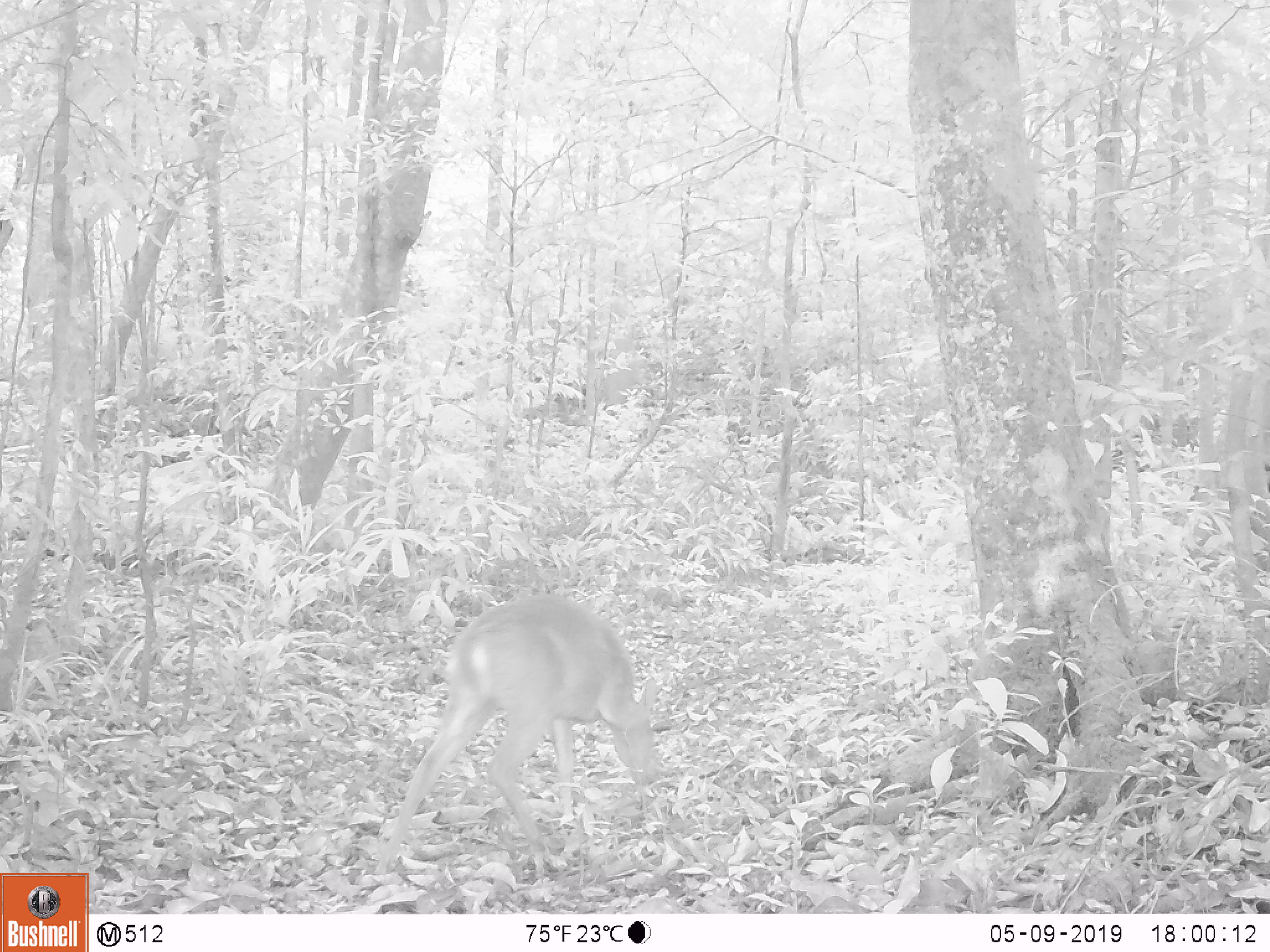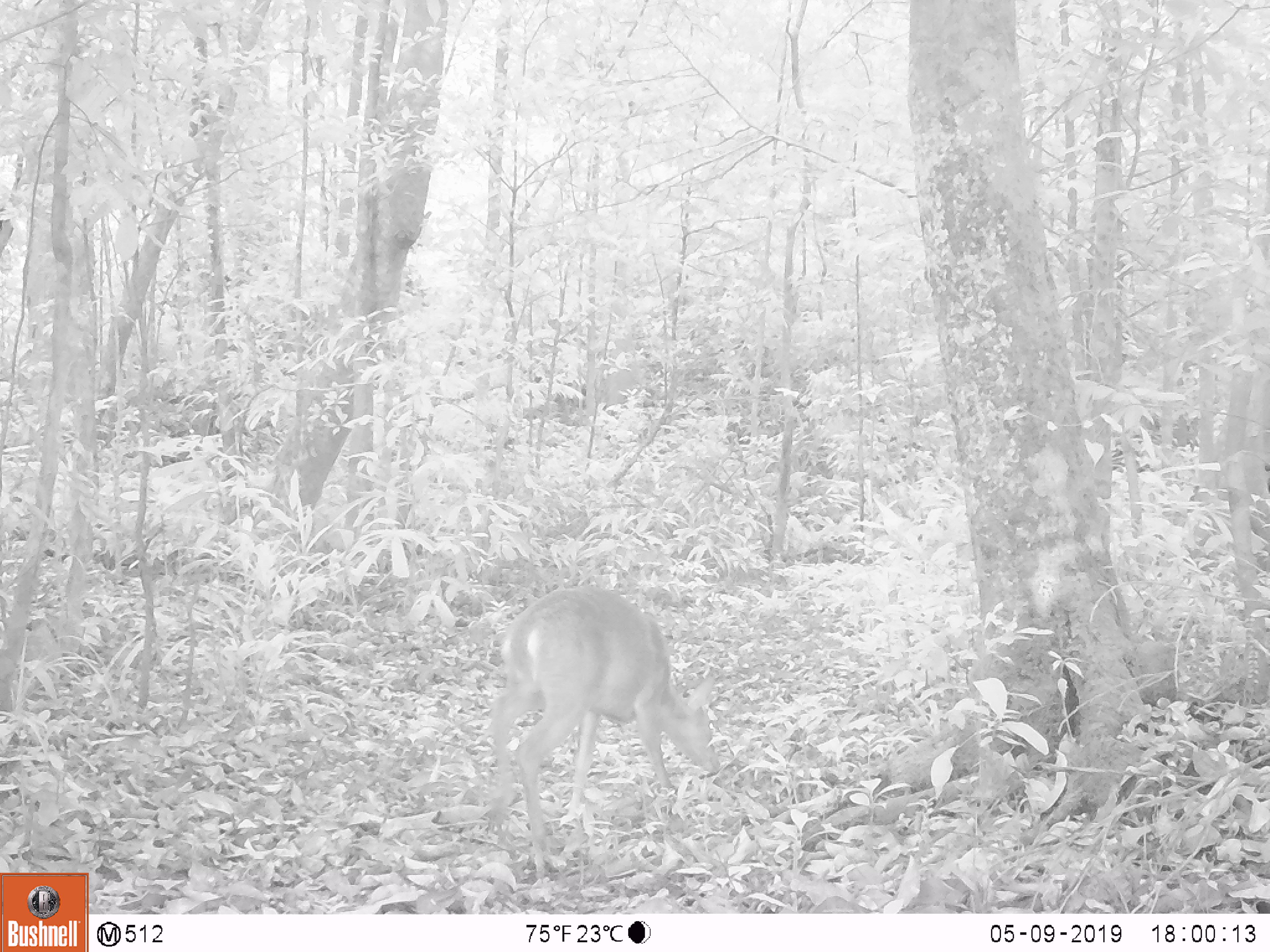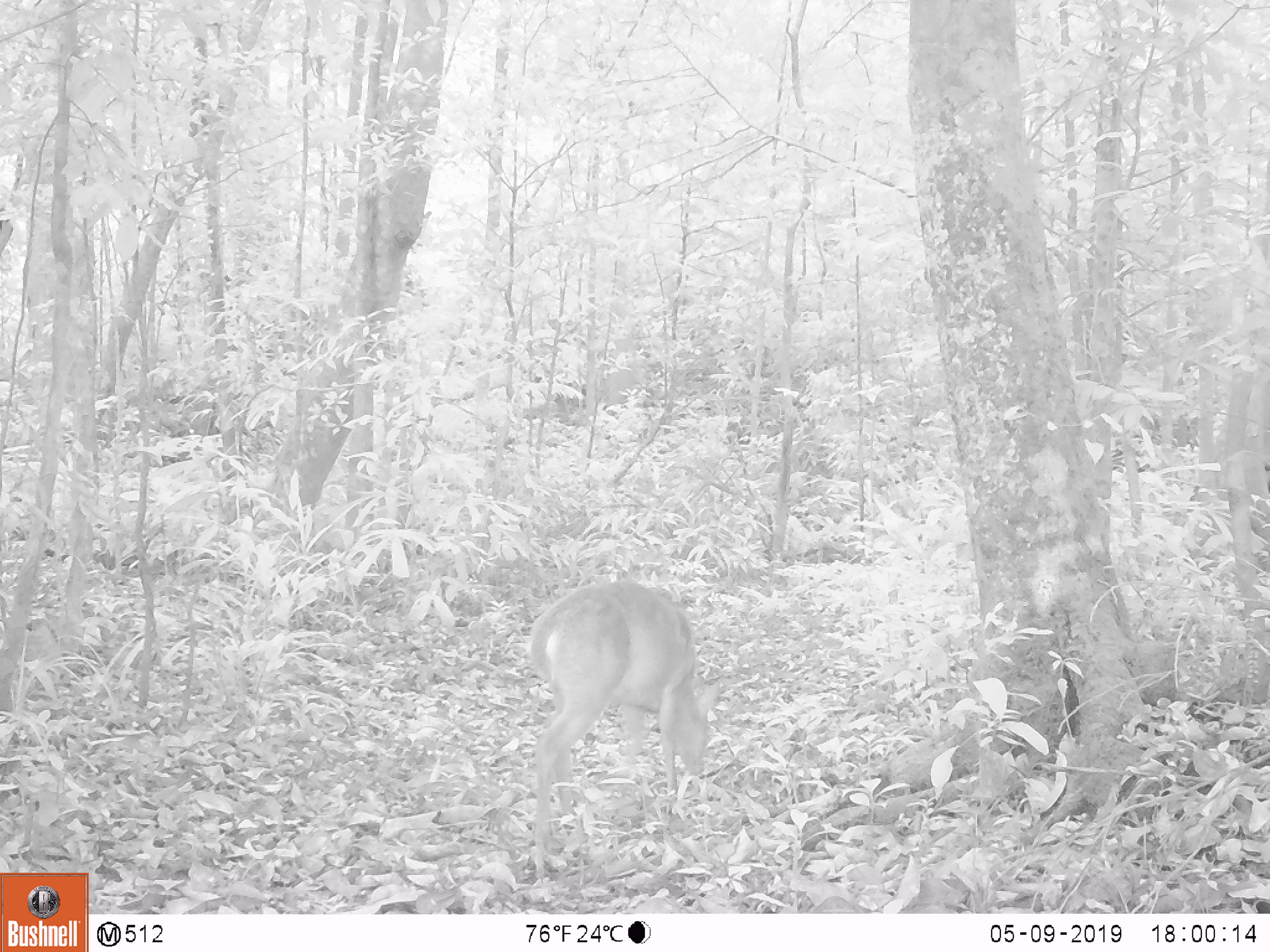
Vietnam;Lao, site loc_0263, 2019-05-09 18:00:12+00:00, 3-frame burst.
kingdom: Animalia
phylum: Chordata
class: Mammalia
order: Artiodactyla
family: Cervidae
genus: Muntiacus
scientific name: Muntiacus vuquangensis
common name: large-antlered muntjac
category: large antlered muntjac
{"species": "large antlered muntjac (large-antlered muntjac) (Muntiacus vuquangensis)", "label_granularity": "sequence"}